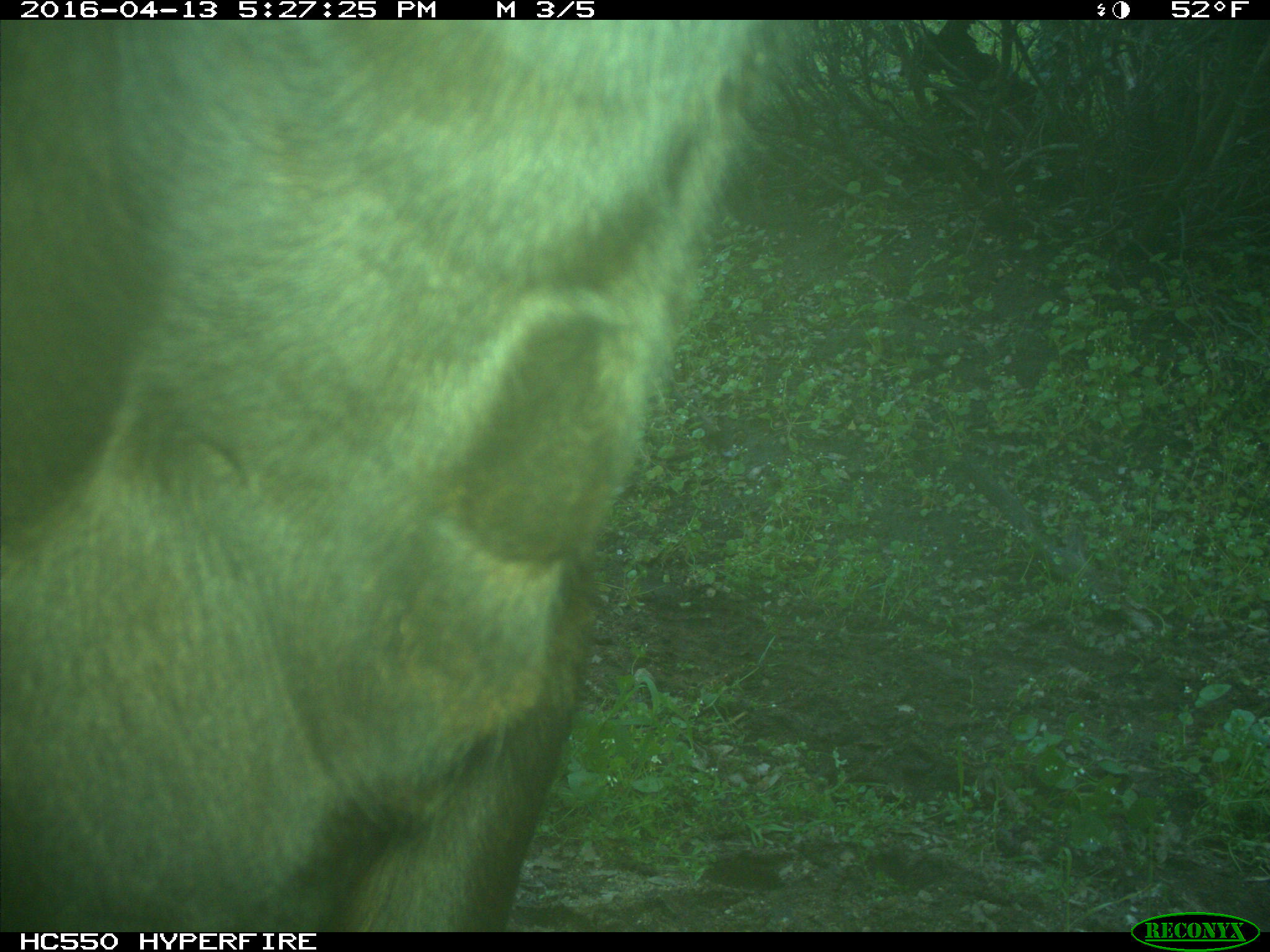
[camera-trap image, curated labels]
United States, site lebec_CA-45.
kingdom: Animalia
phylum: Chordata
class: Mammalia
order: Artiodactyla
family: Bovidae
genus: Bos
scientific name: Bos taurus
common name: domestic cow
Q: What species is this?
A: Bos taurus (domestic cow).